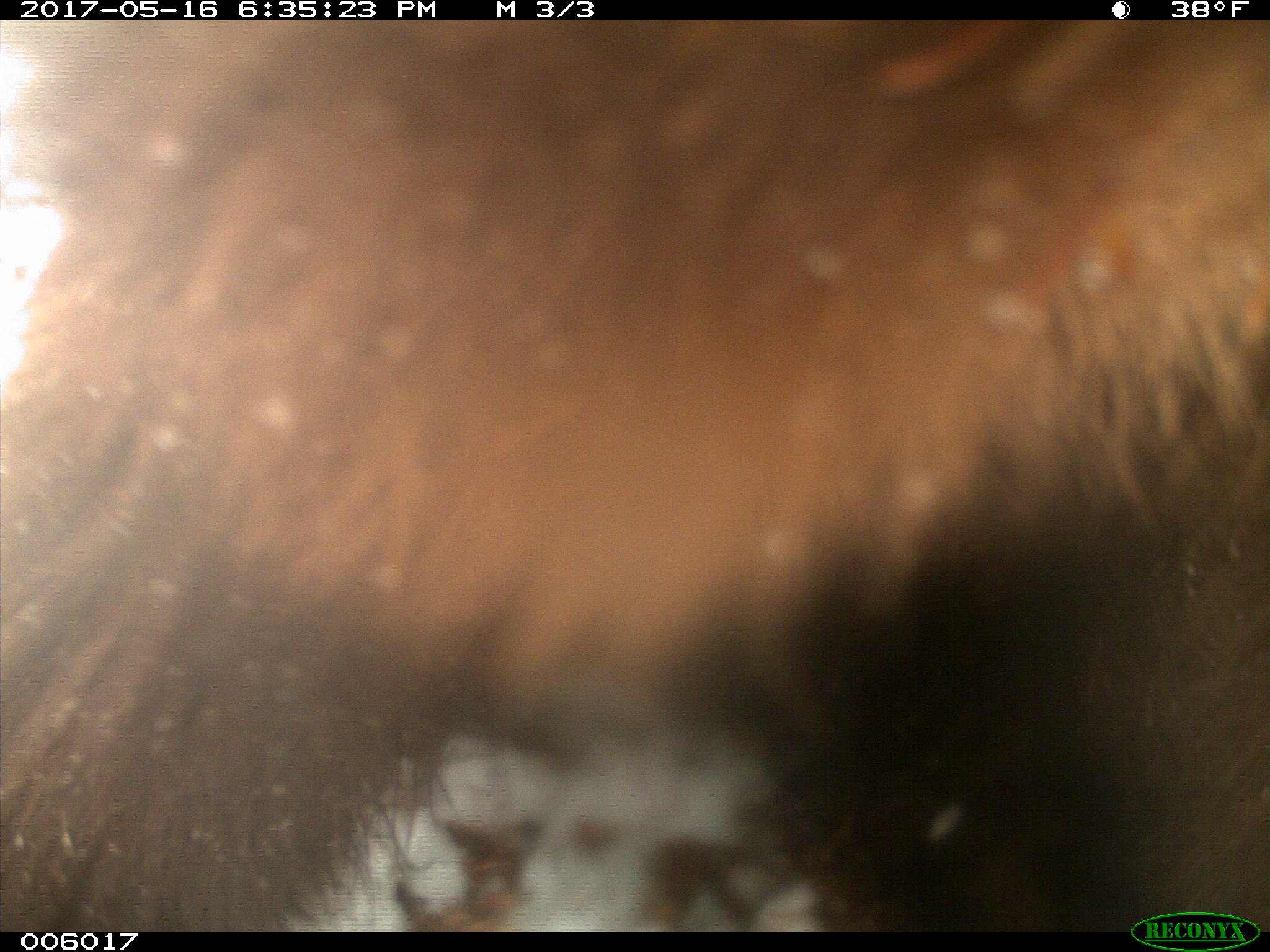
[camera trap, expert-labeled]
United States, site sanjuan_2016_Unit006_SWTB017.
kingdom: Animalia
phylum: Chordata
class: Mammalia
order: Carnivora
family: Ursidae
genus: Ursus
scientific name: Ursus americanus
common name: american black bear